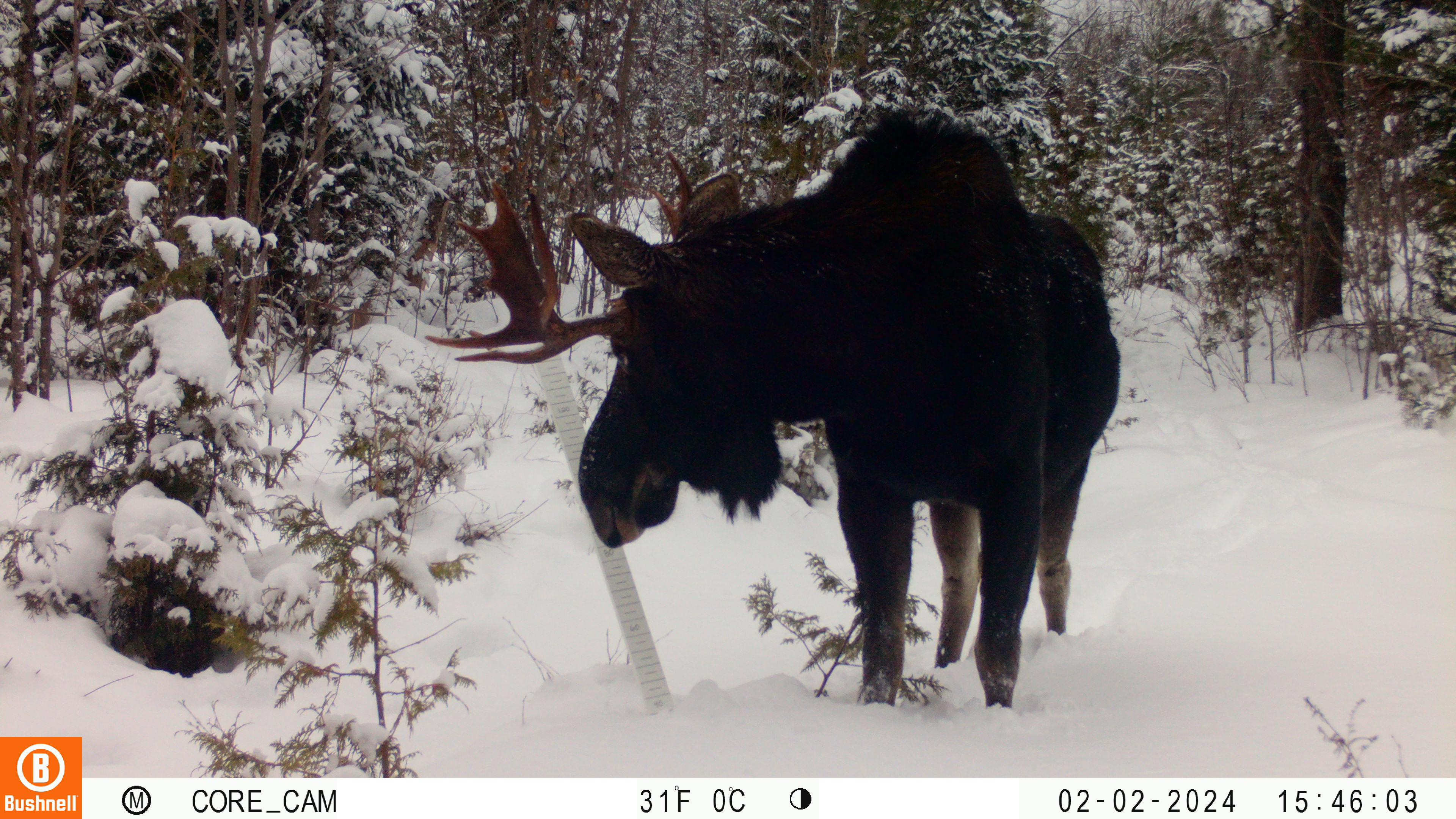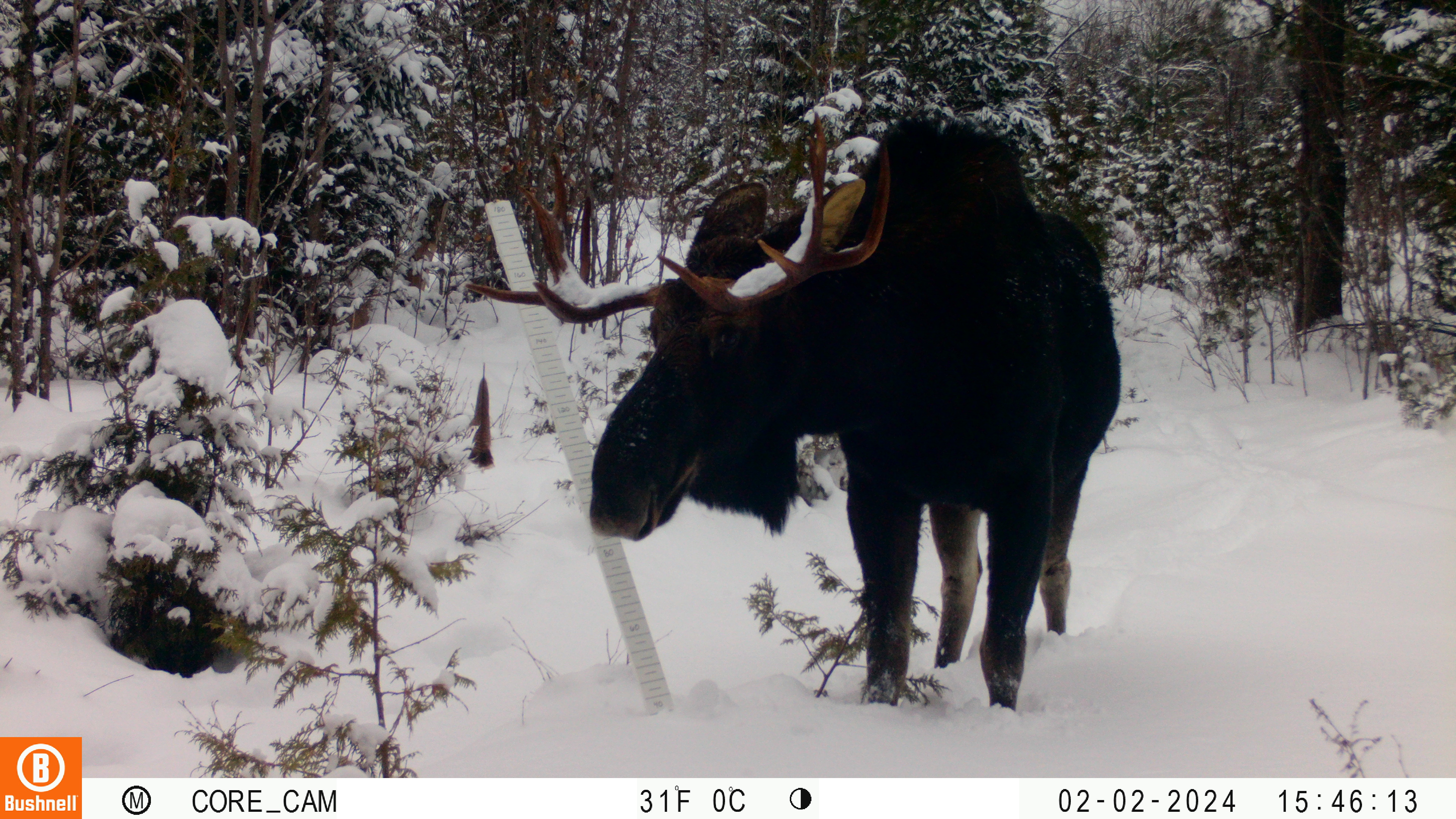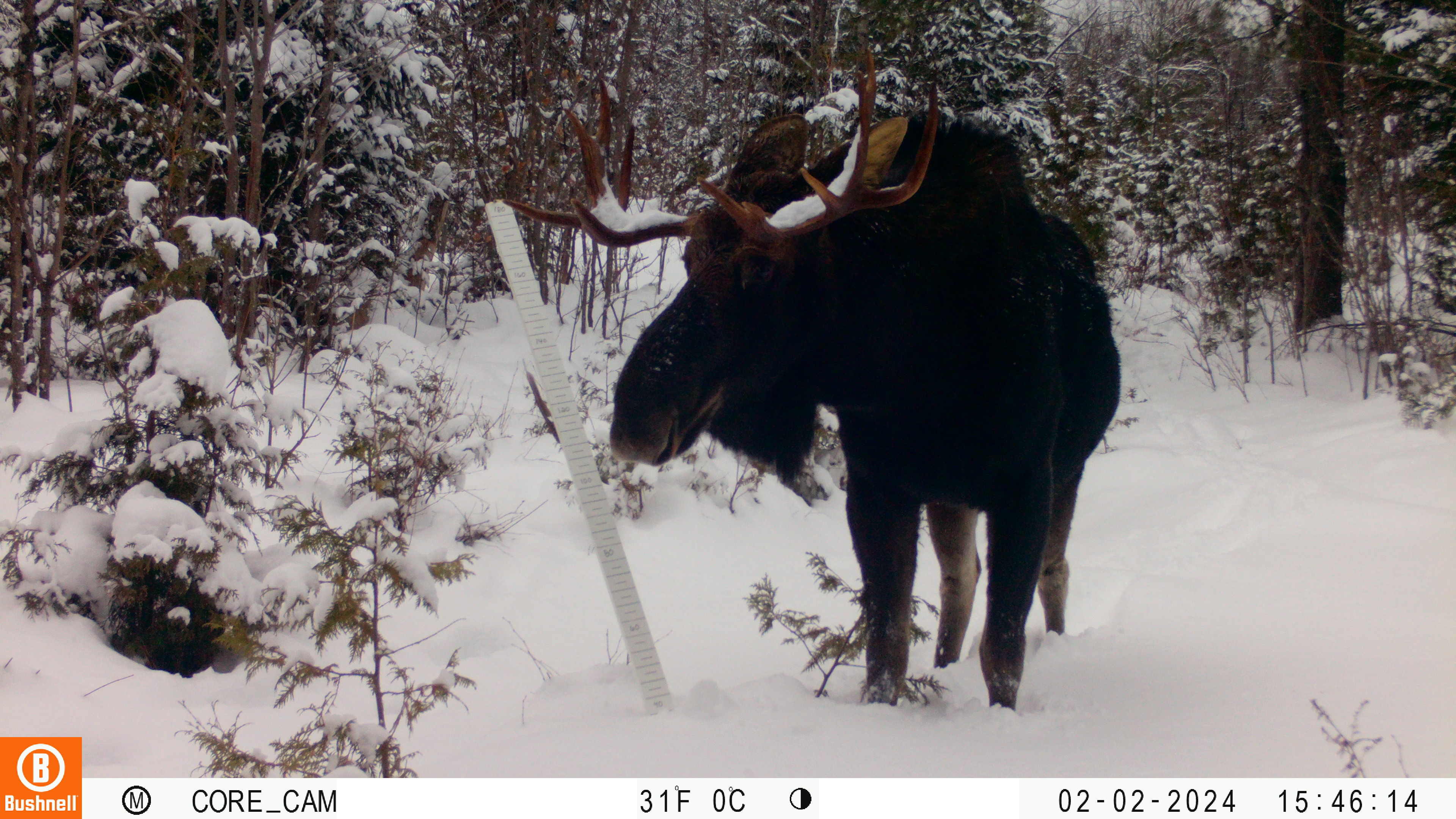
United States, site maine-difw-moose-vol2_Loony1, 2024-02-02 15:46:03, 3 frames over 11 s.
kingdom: Animalia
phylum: Chordata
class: Mammalia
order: Artiodactyla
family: Cervidae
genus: Alces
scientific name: Alces alces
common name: moose